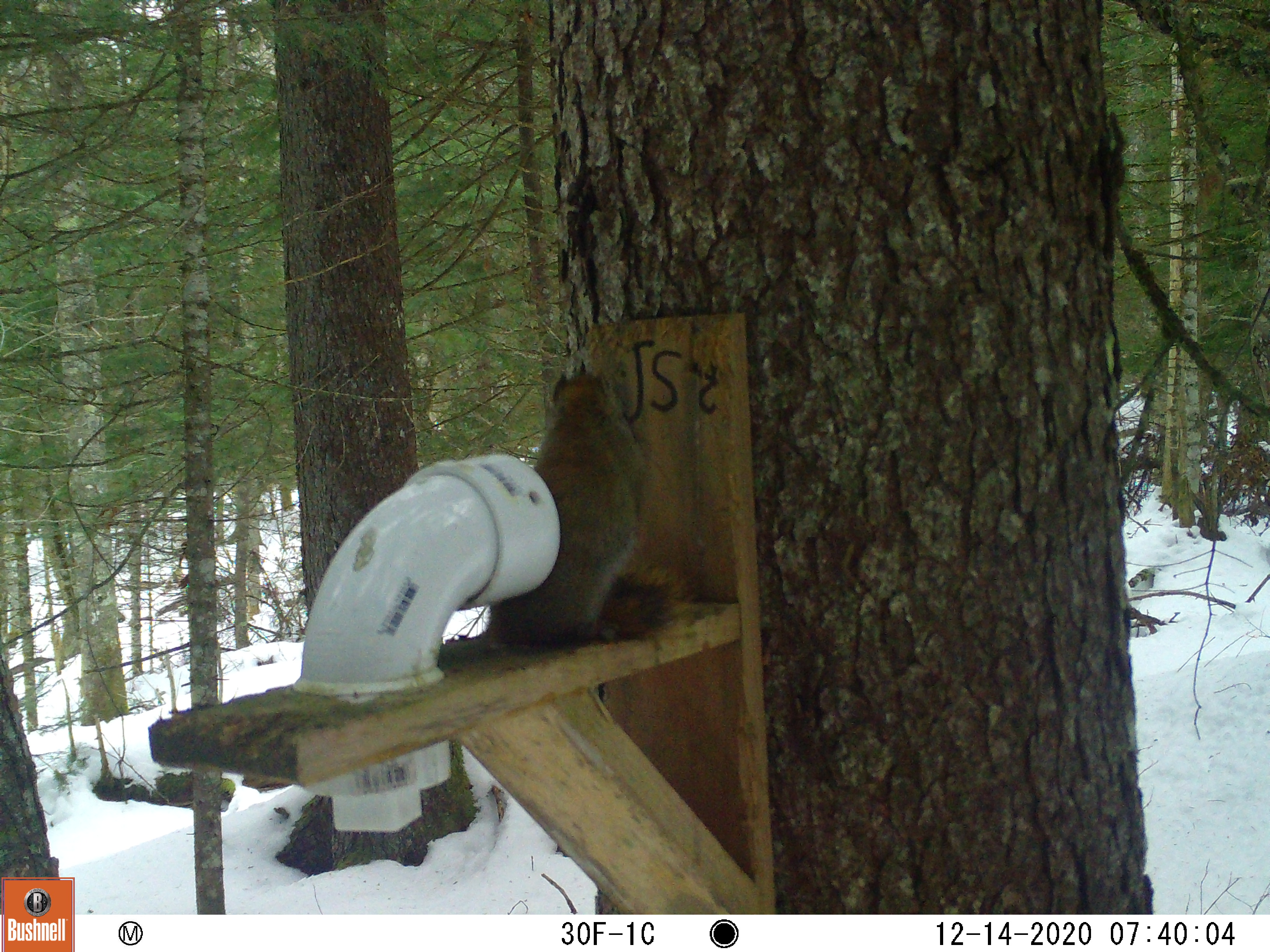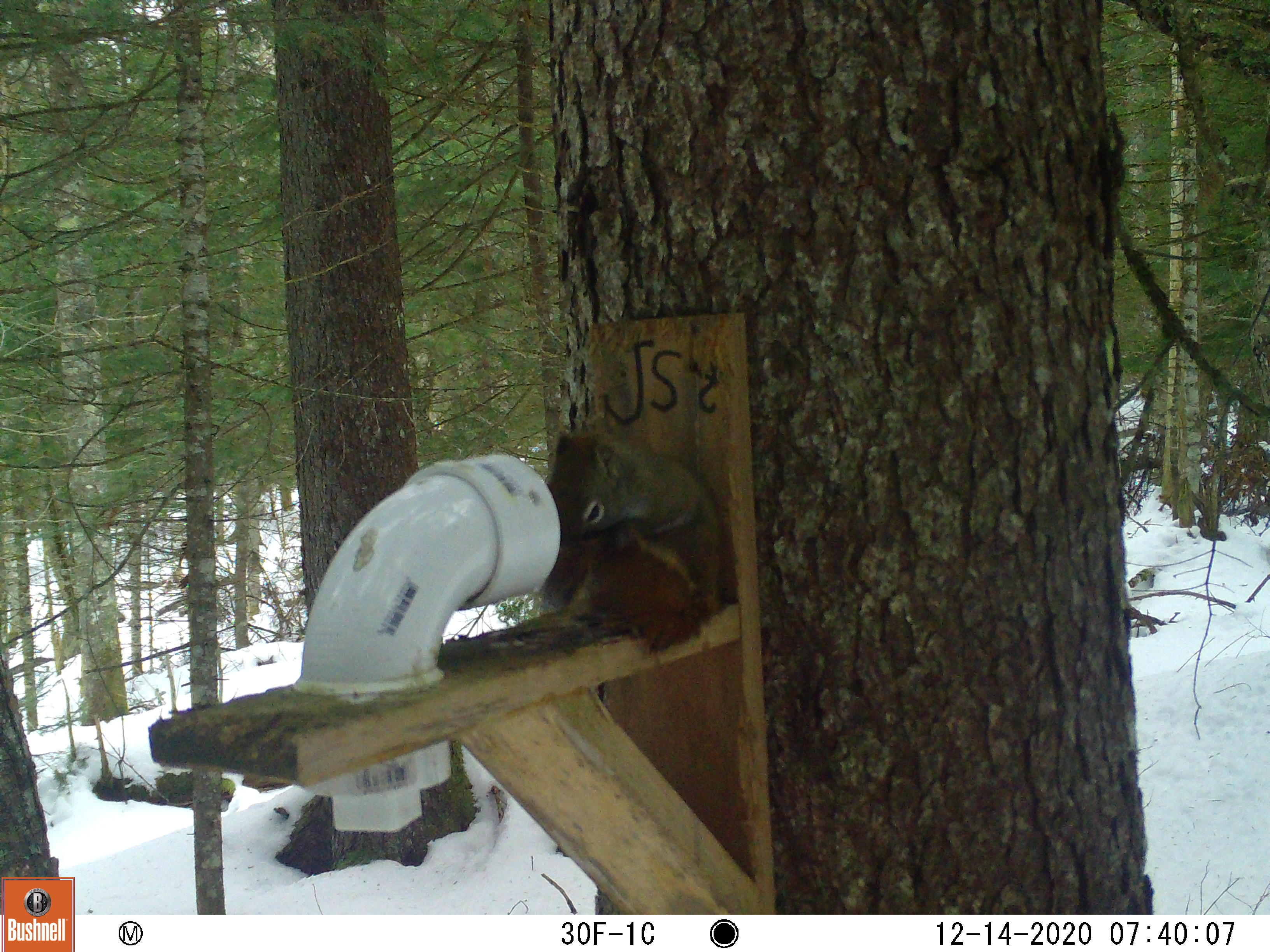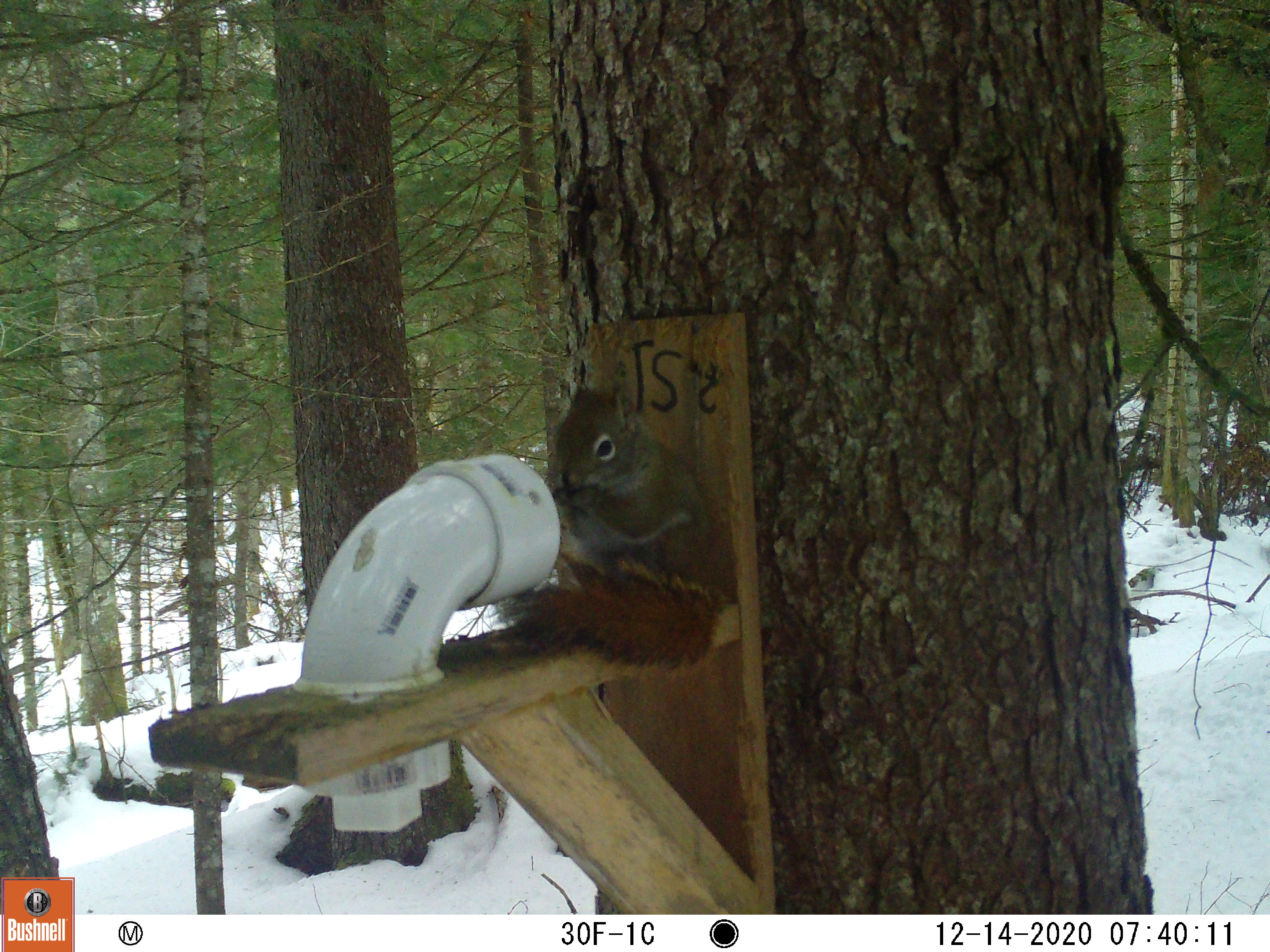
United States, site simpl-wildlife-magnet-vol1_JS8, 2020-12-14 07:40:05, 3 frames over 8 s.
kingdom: Animalia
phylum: Chordata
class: Mammalia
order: Rodentia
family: Sciuridae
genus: Tamiasciurus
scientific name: Tamiasciurus hudsonicus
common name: red squirrel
Red squirrel (Tamiasciurus hudsonicus).